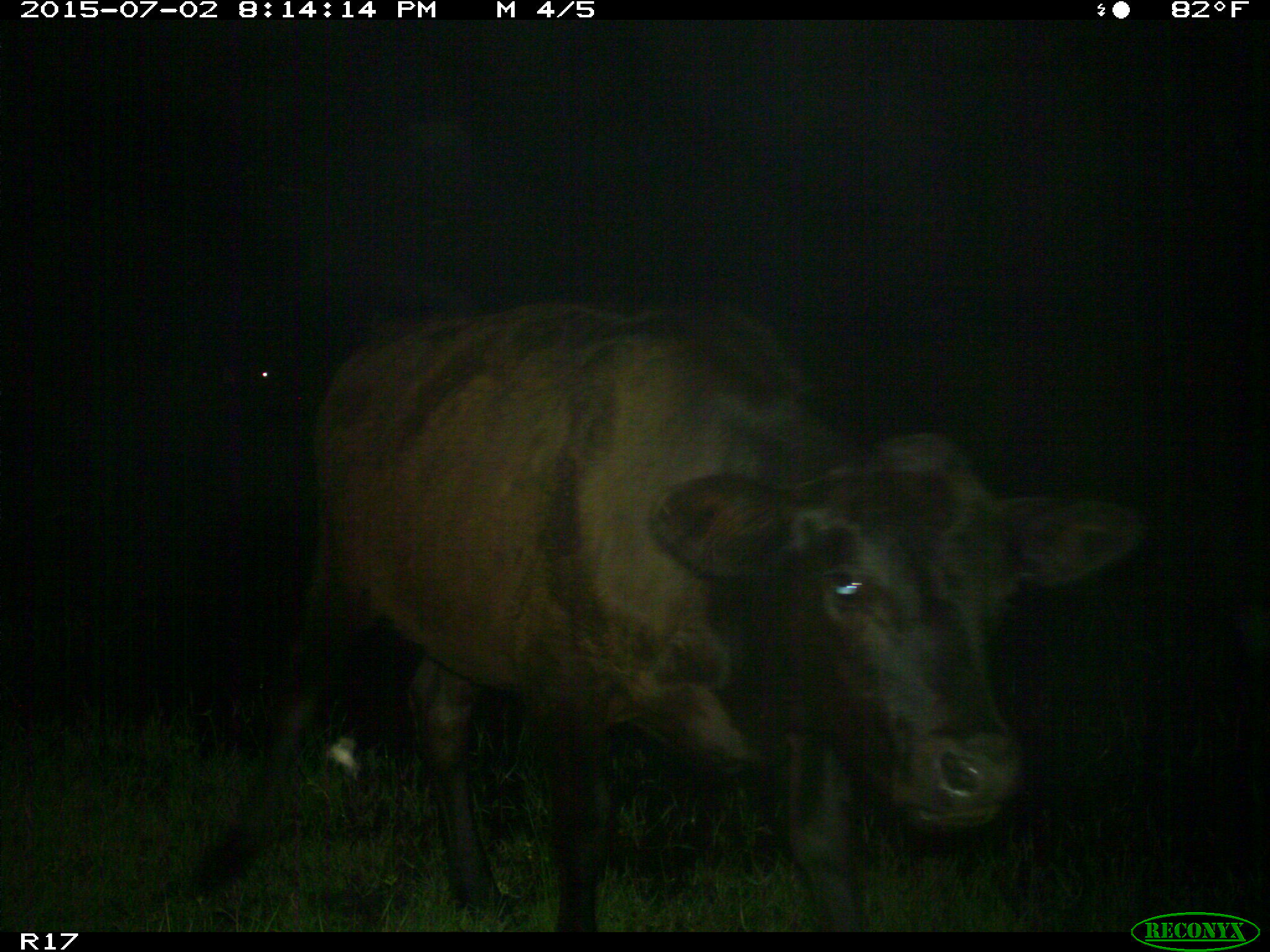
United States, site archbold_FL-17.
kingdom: Animalia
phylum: Chordata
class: Mammalia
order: Artiodactyla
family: Bovidae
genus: Bos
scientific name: Bos taurus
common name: domestic cow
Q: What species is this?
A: Bos taurus (domestic cow).